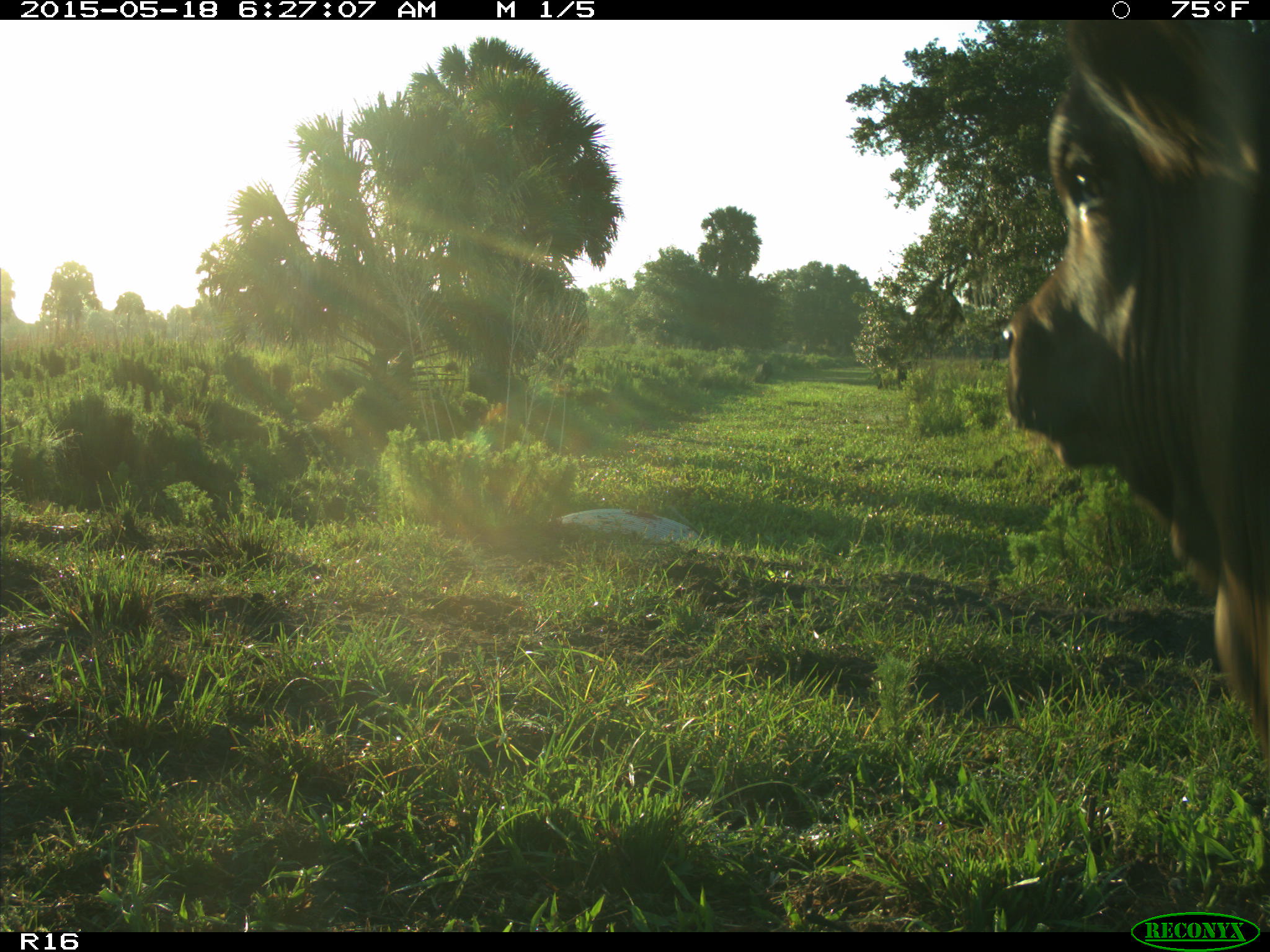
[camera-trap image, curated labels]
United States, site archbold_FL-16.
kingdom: Animalia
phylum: Chordata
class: Mammalia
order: Artiodactyla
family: Bovidae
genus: Bos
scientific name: Bos taurus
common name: domestic cow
Bos taurus (domestic cow).